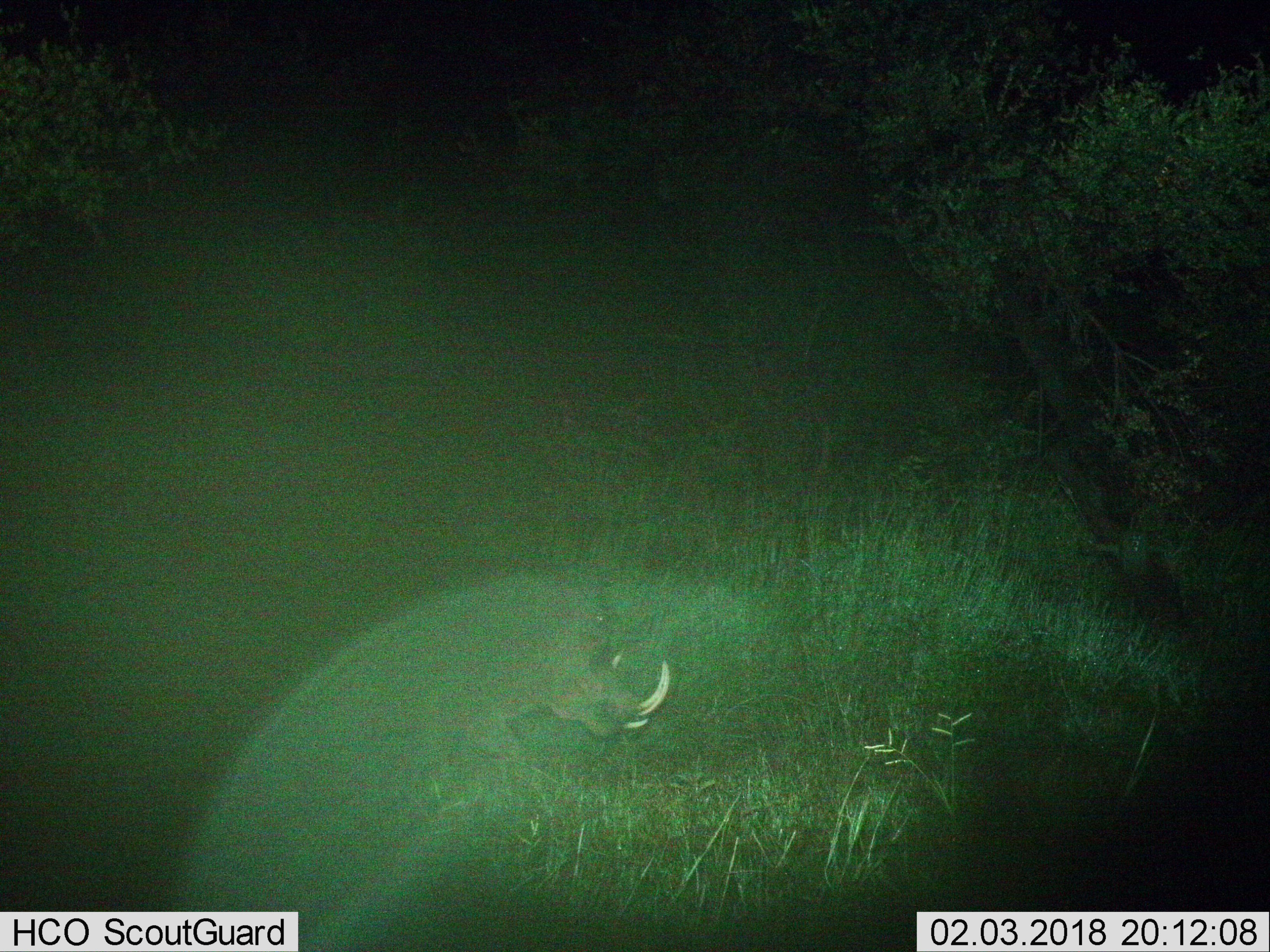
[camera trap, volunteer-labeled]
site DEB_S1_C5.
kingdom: Animalia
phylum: Chordata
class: Mammalia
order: Artiodactyla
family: Suidae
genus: Phacochoerus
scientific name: Phacochoerus africanus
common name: warthog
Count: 1.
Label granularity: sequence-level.